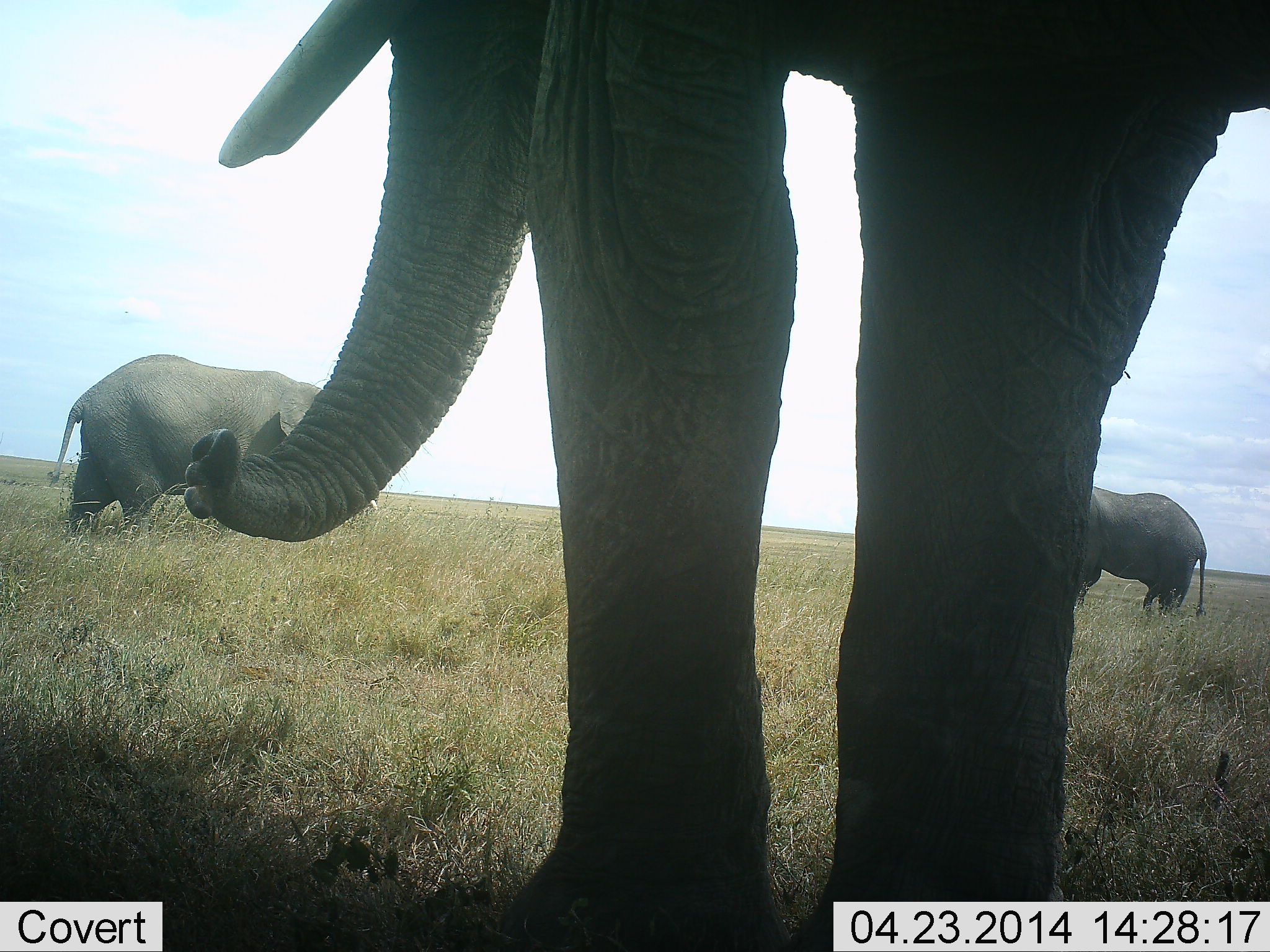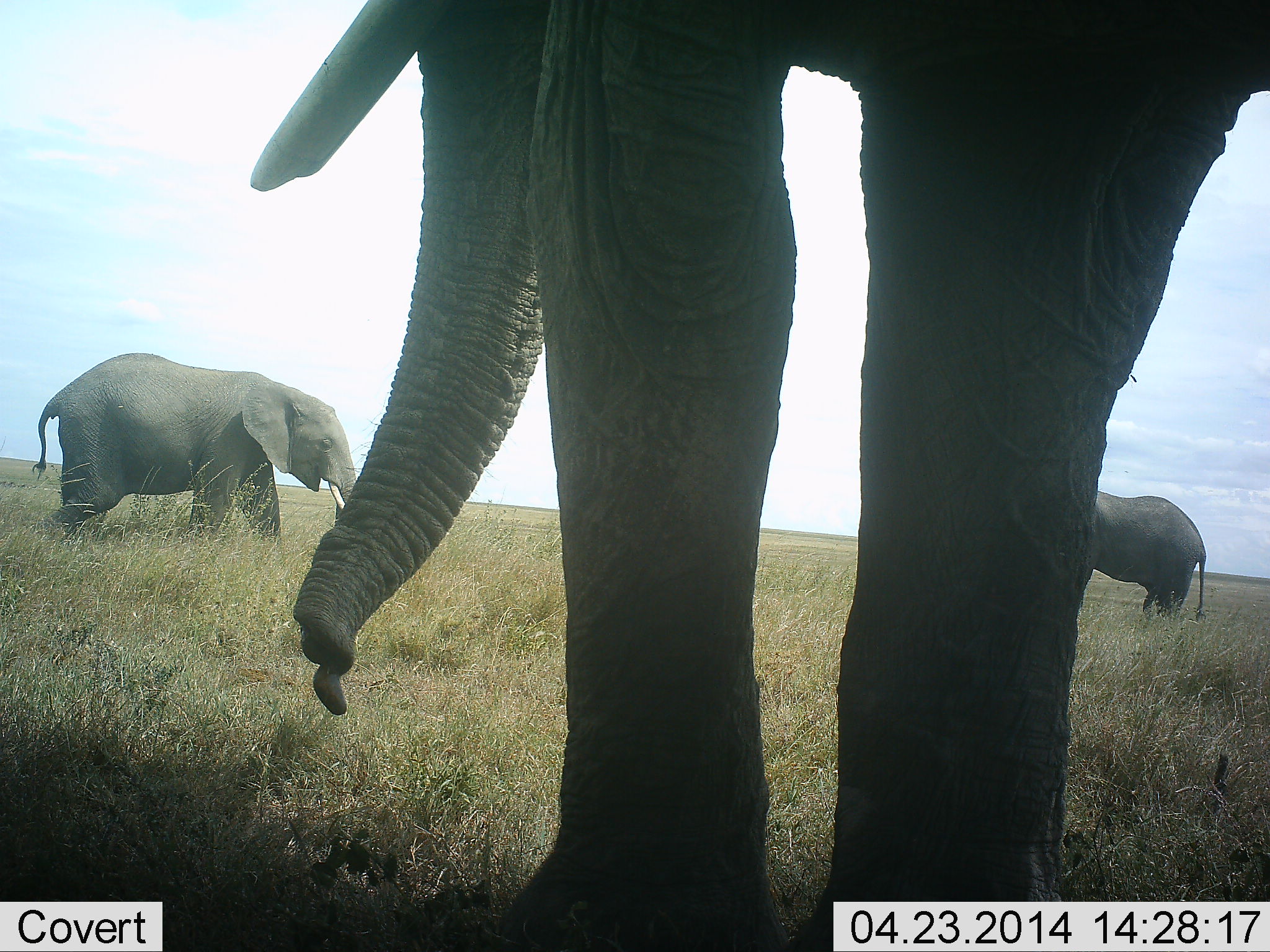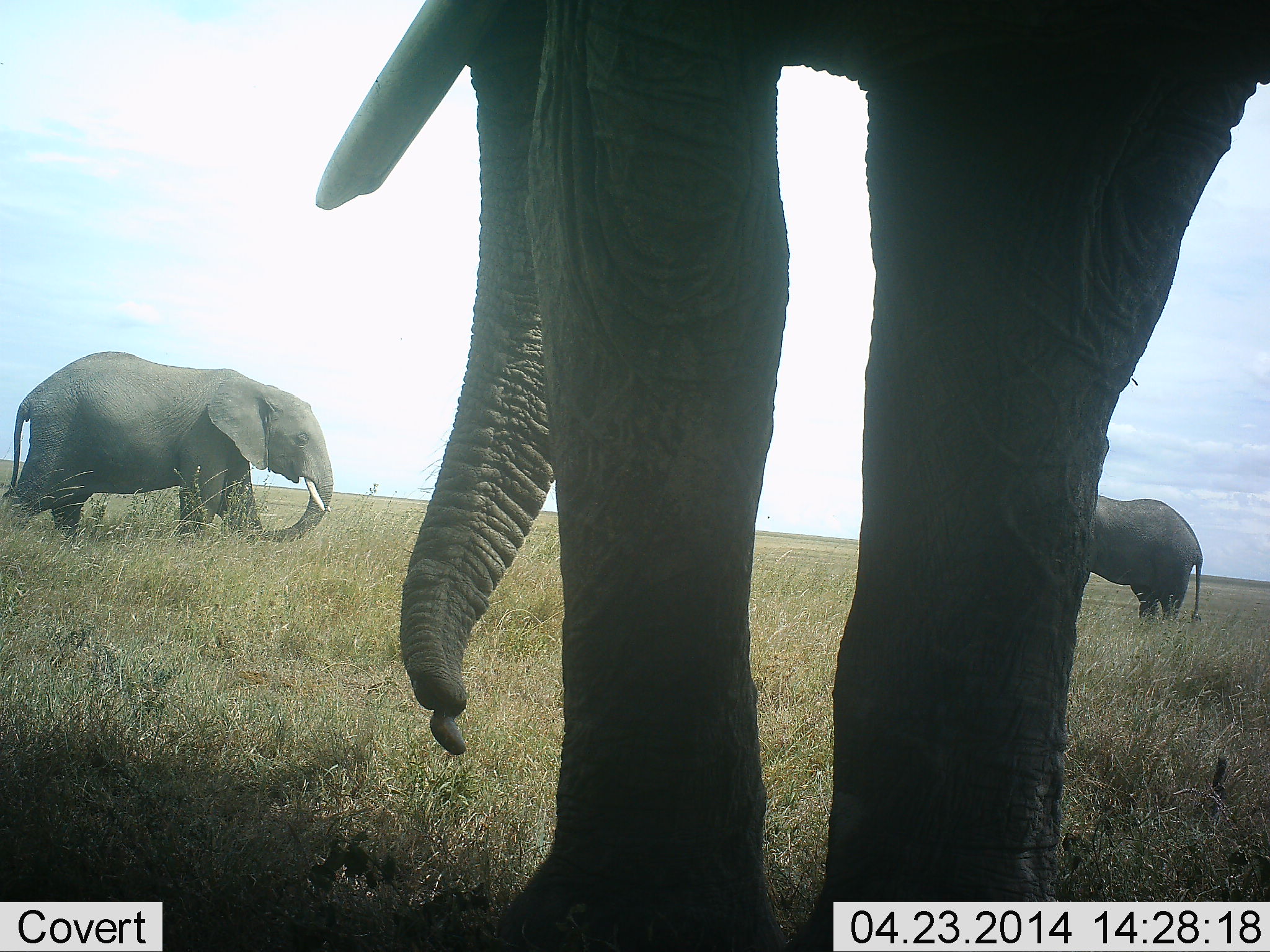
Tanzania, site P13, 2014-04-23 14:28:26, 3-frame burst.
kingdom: Animalia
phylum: Chordata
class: Mammalia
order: Proboscidea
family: Elephantidae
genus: Loxodonta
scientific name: Loxodonta africana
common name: african bush elephant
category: elephant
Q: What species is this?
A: Elephant (african bush elephant) (Loxodonta africana).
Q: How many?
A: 3.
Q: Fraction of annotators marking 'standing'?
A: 90%.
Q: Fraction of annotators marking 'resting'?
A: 0%.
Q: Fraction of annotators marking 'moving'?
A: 60%.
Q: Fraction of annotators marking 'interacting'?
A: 0%.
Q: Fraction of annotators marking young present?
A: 10%.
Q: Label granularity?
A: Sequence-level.